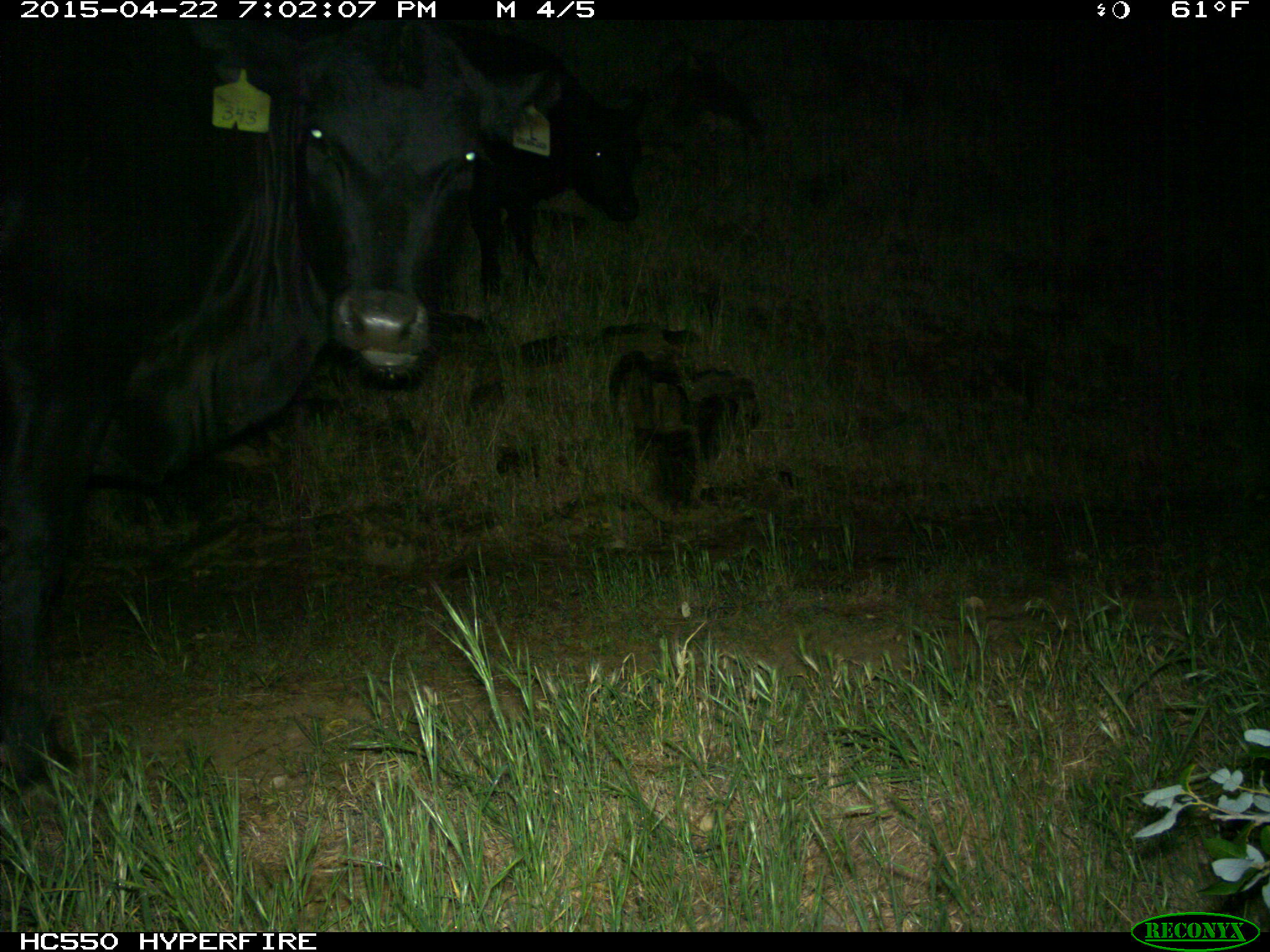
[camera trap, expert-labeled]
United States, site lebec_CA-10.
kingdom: Animalia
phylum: Chordata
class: Mammalia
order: Artiodactyla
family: Bovidae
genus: Bos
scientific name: Bos taurus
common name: domestic cow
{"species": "Bos taurus (domestic cow)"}